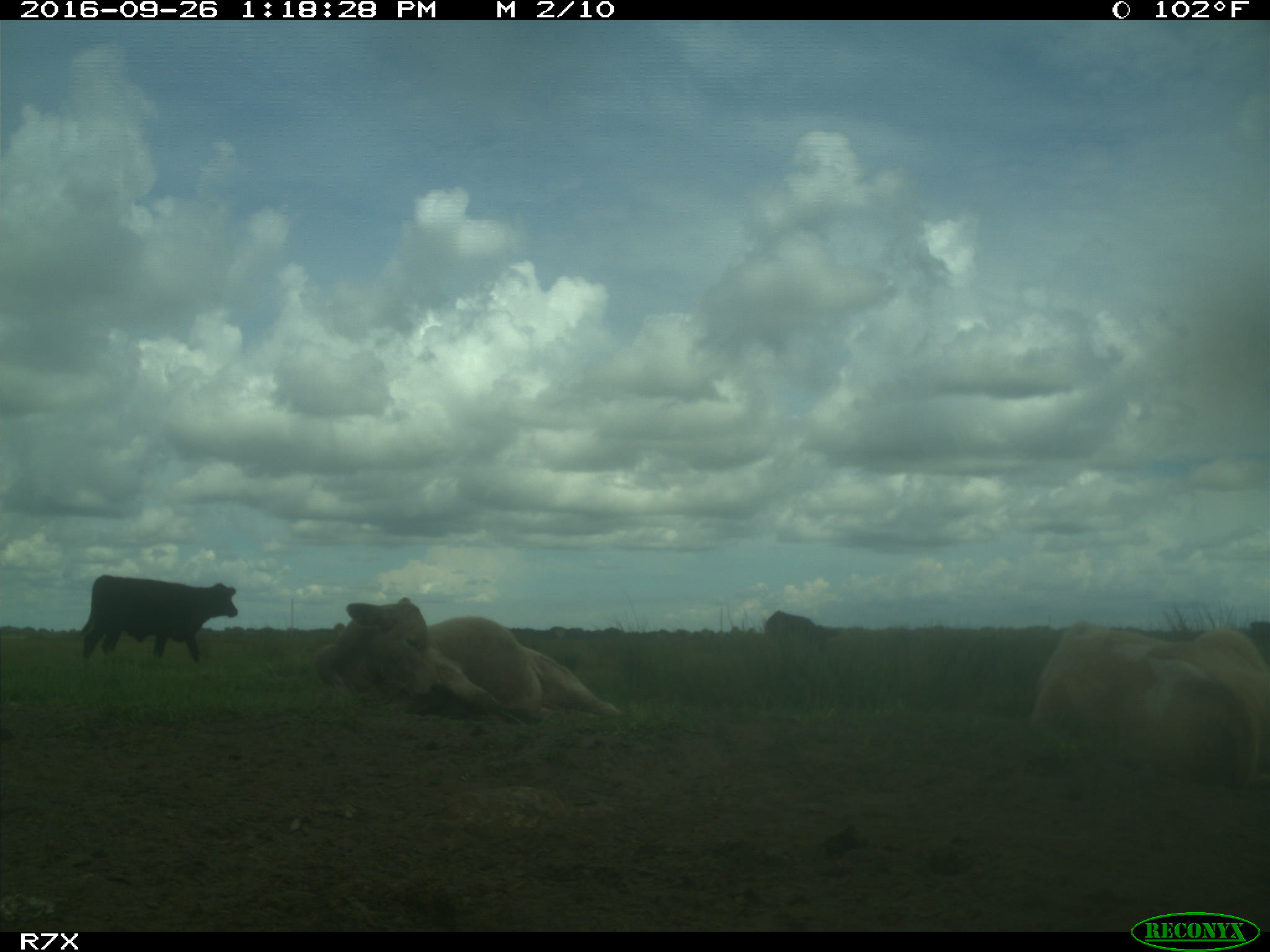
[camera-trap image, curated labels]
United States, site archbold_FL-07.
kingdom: Animalia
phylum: Chordata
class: Mammalia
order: Artiodactyla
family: Bovidae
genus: Bos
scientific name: Bos taurus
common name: domestic cow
Bos taurus (domestic cow).